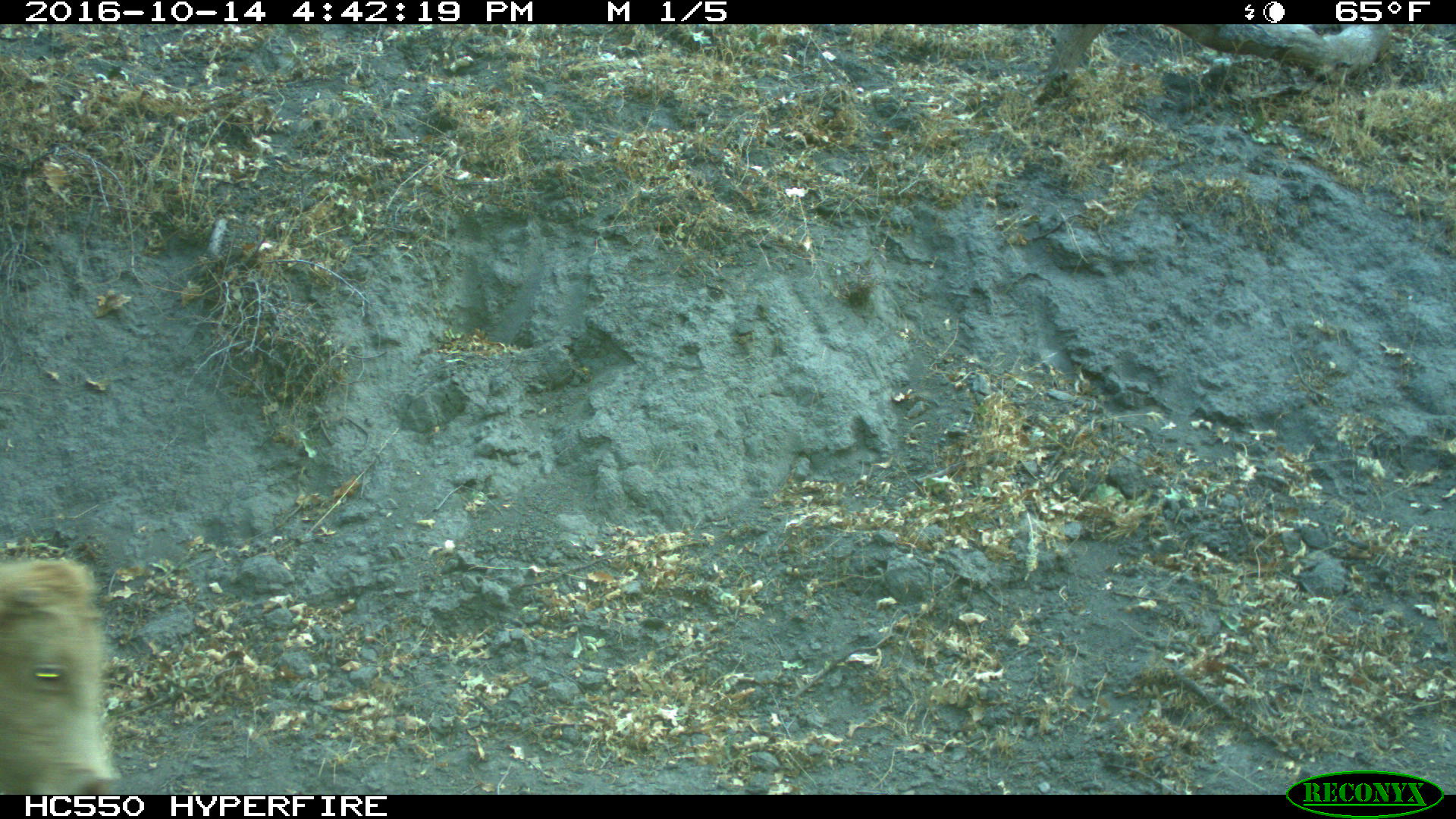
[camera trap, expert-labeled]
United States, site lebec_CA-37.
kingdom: Animalia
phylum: Chordata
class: Mammalia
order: Artiodactyla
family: Bovidae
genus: Bos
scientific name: Bos taurus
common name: domestic cow